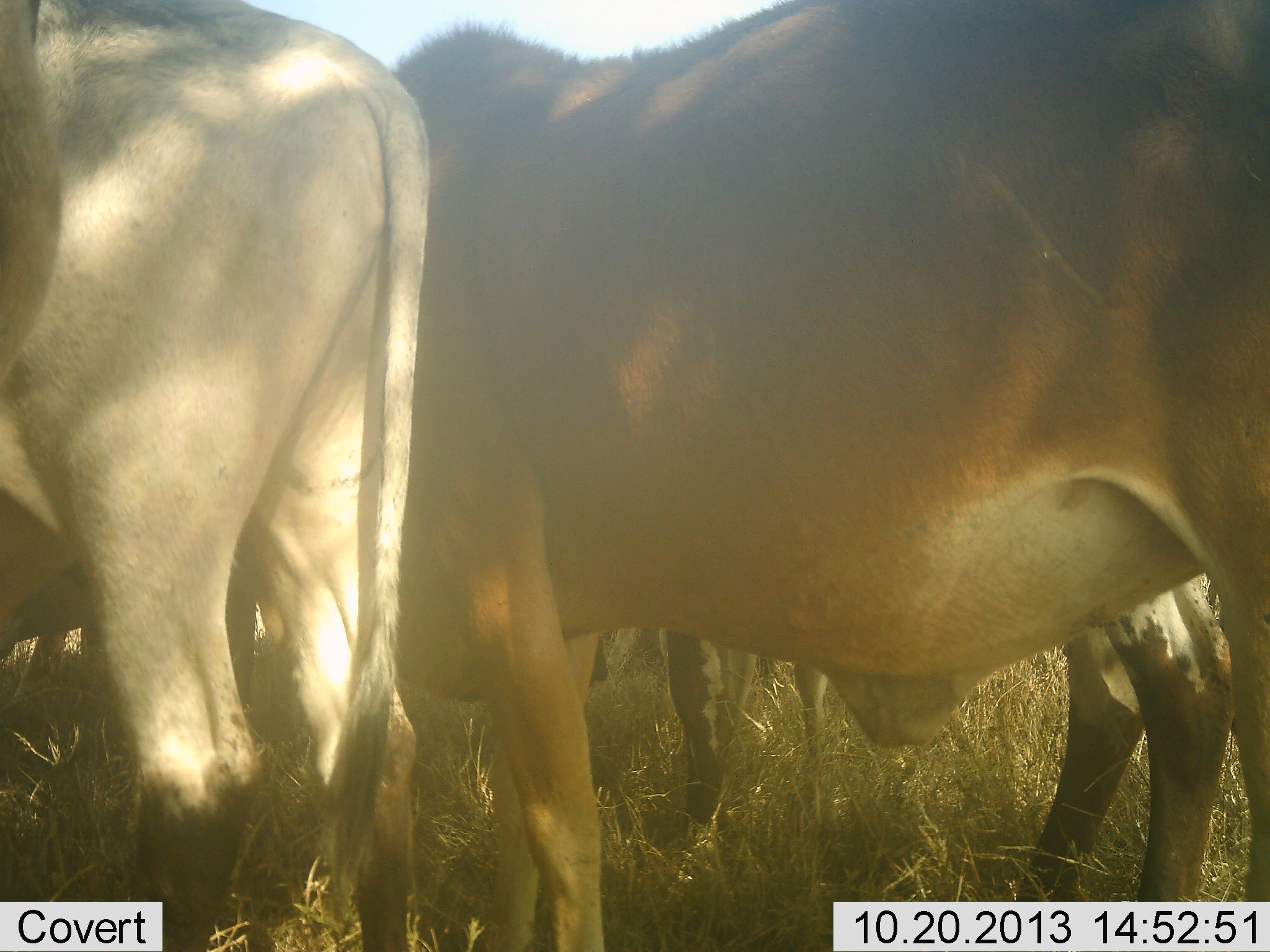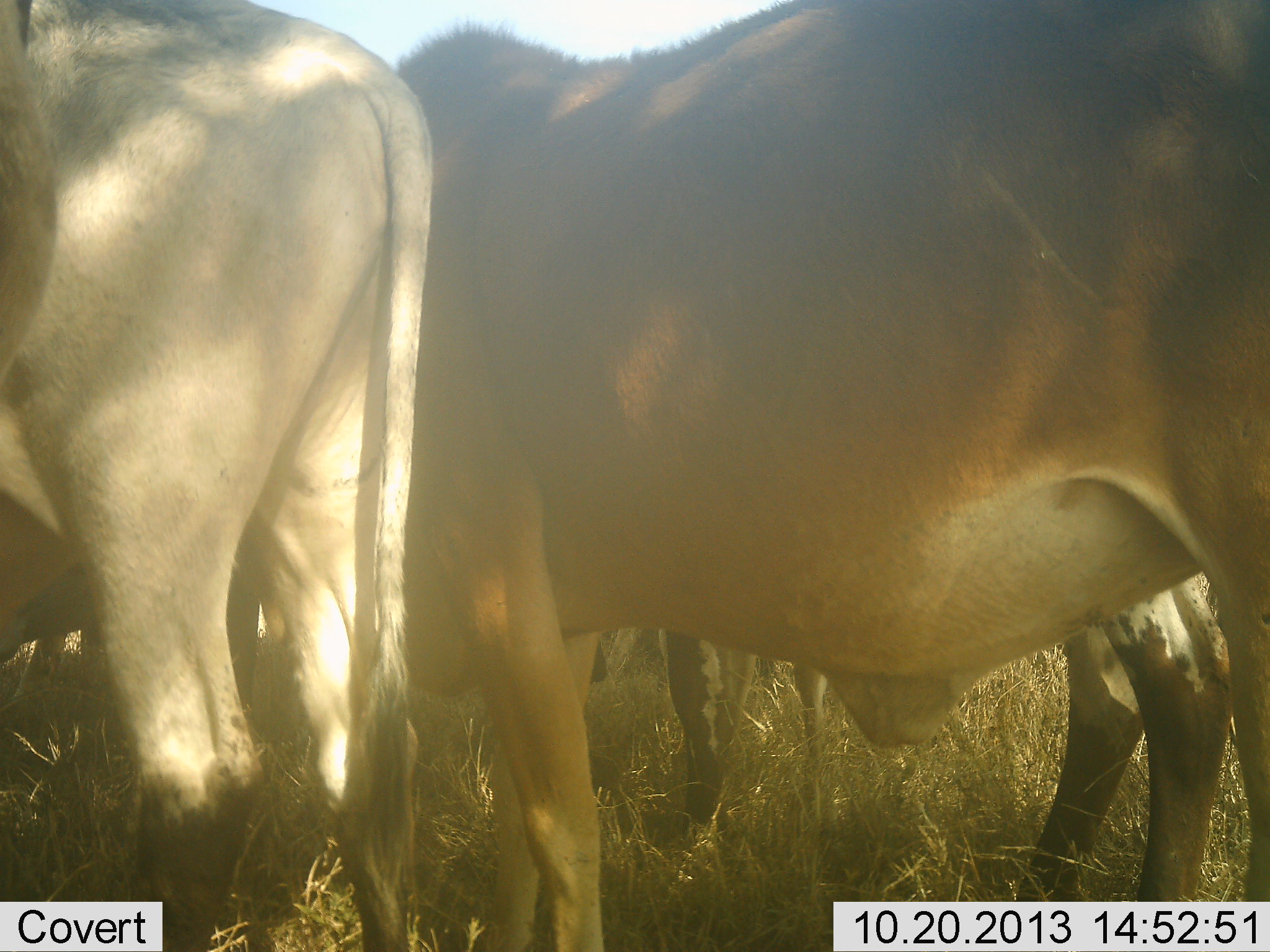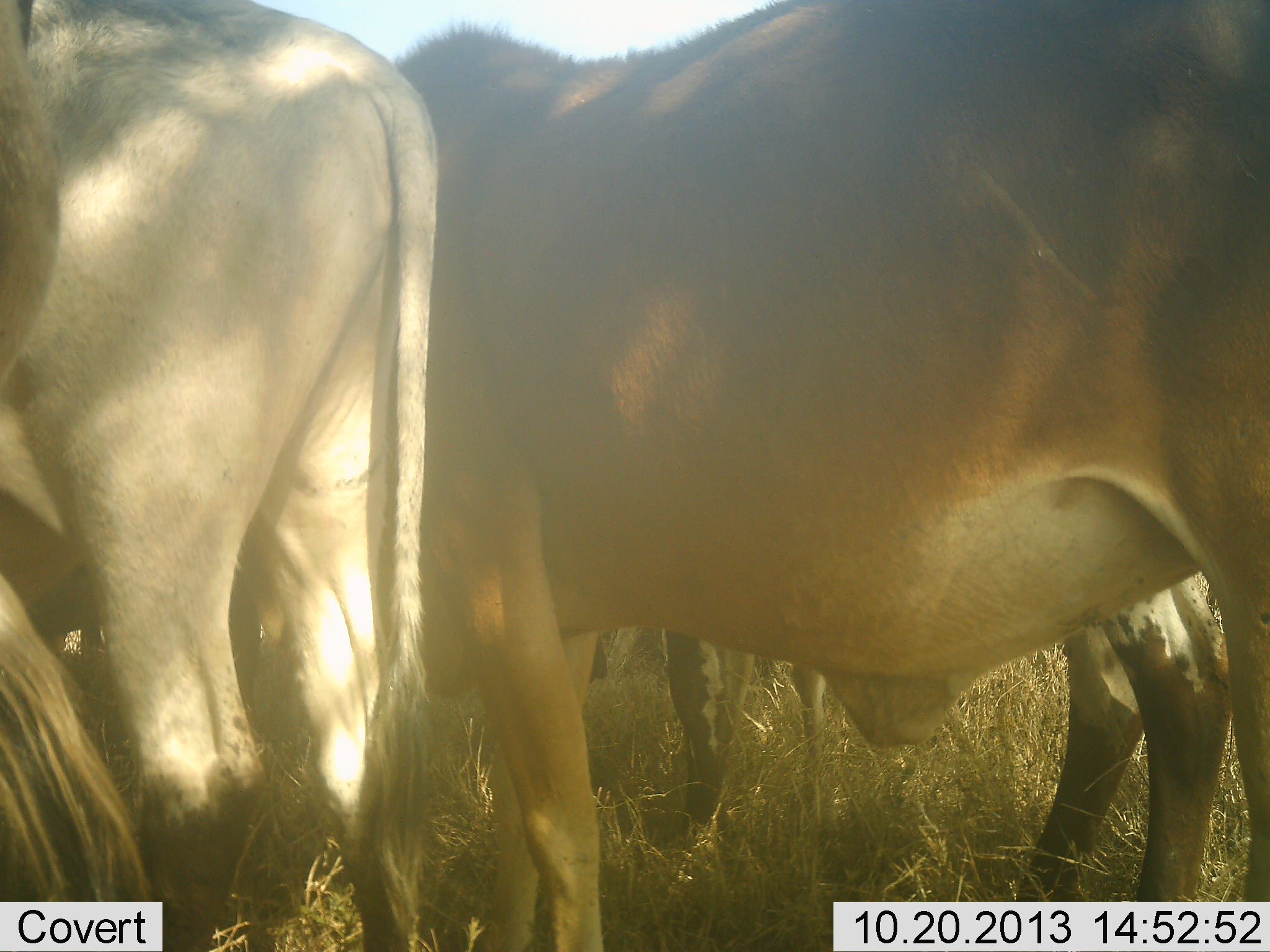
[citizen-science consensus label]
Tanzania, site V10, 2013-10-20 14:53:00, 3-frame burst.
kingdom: Animalia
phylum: Chordata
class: Mammalia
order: Artiodactyla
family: Bovidae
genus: Tragelaphus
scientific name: Tragelaphus oryx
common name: eland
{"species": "eland (Tragelaphus oryx)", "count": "4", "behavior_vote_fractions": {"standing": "89%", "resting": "6%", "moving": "0%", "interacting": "6%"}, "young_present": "0%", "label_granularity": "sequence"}